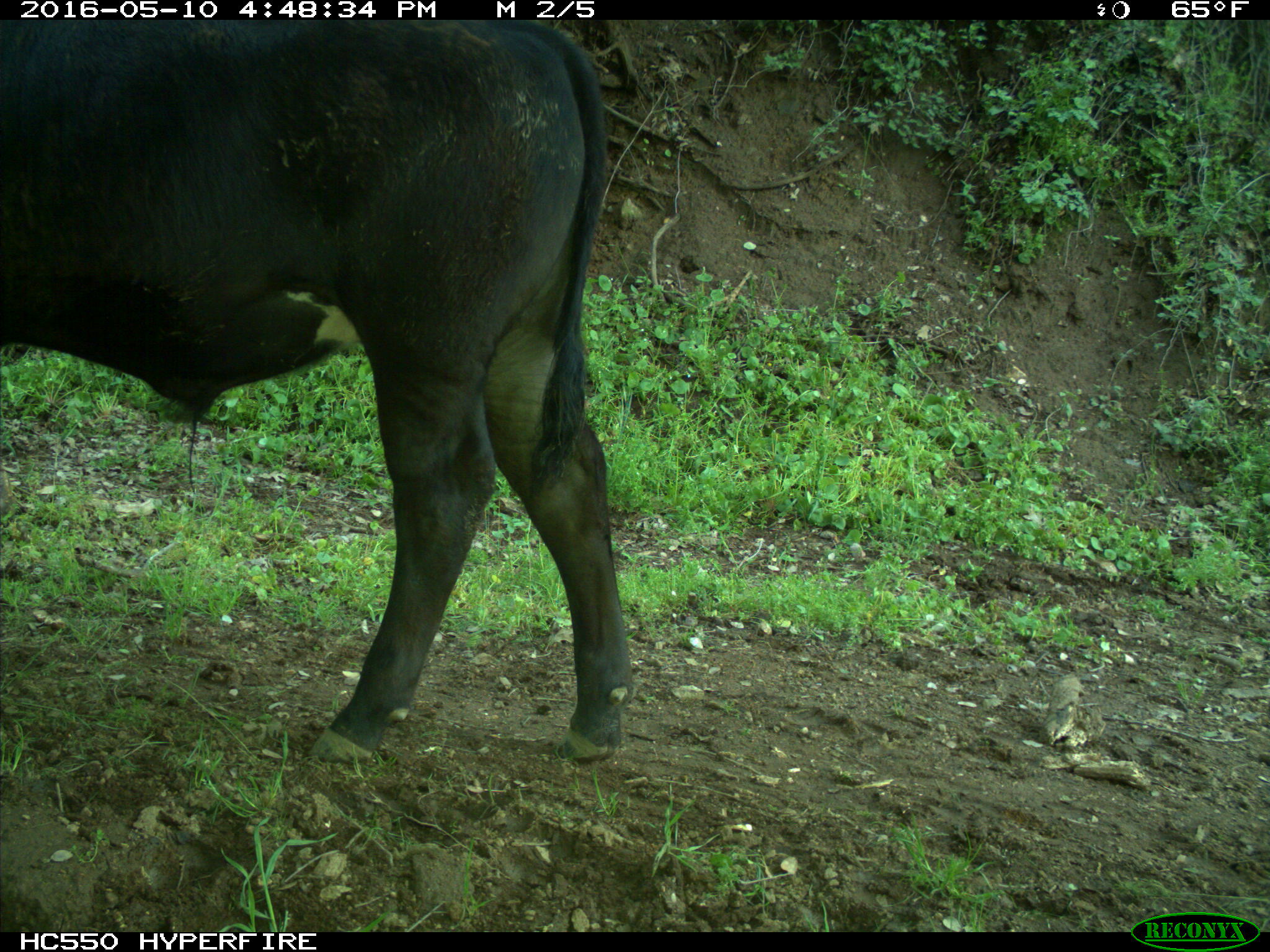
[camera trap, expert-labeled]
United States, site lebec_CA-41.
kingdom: Animalia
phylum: Chordata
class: Mammalia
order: Artiodactyla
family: Bovidae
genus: Bos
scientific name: Bos taurus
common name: domestic cow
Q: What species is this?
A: Bos taurus (domestic cow).